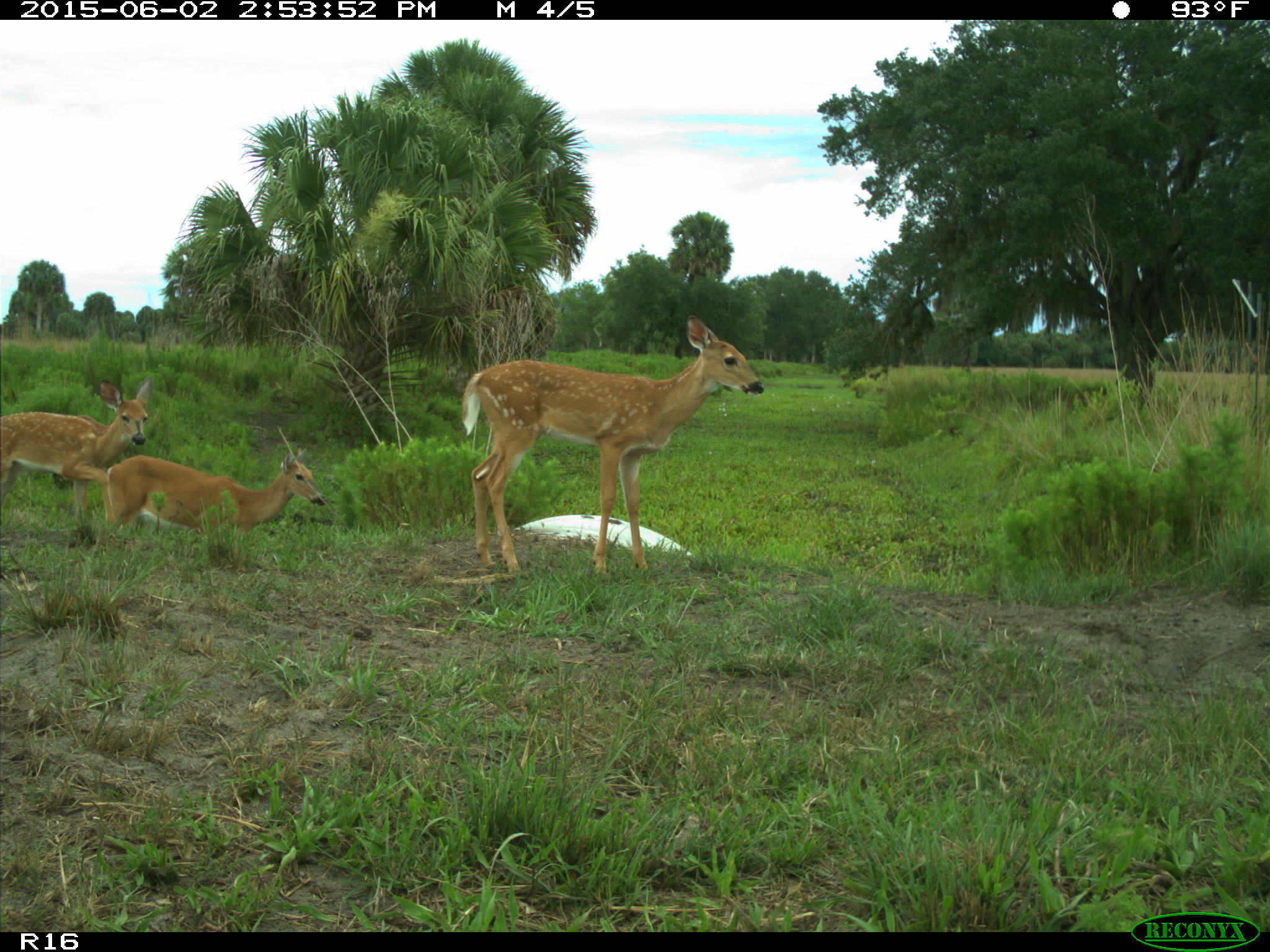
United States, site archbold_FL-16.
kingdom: Animalia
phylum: Chordata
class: Mammalia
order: Artiodactyla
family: Cervidae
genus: Odocoileus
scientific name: Odocoileus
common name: deer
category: unidentified deer